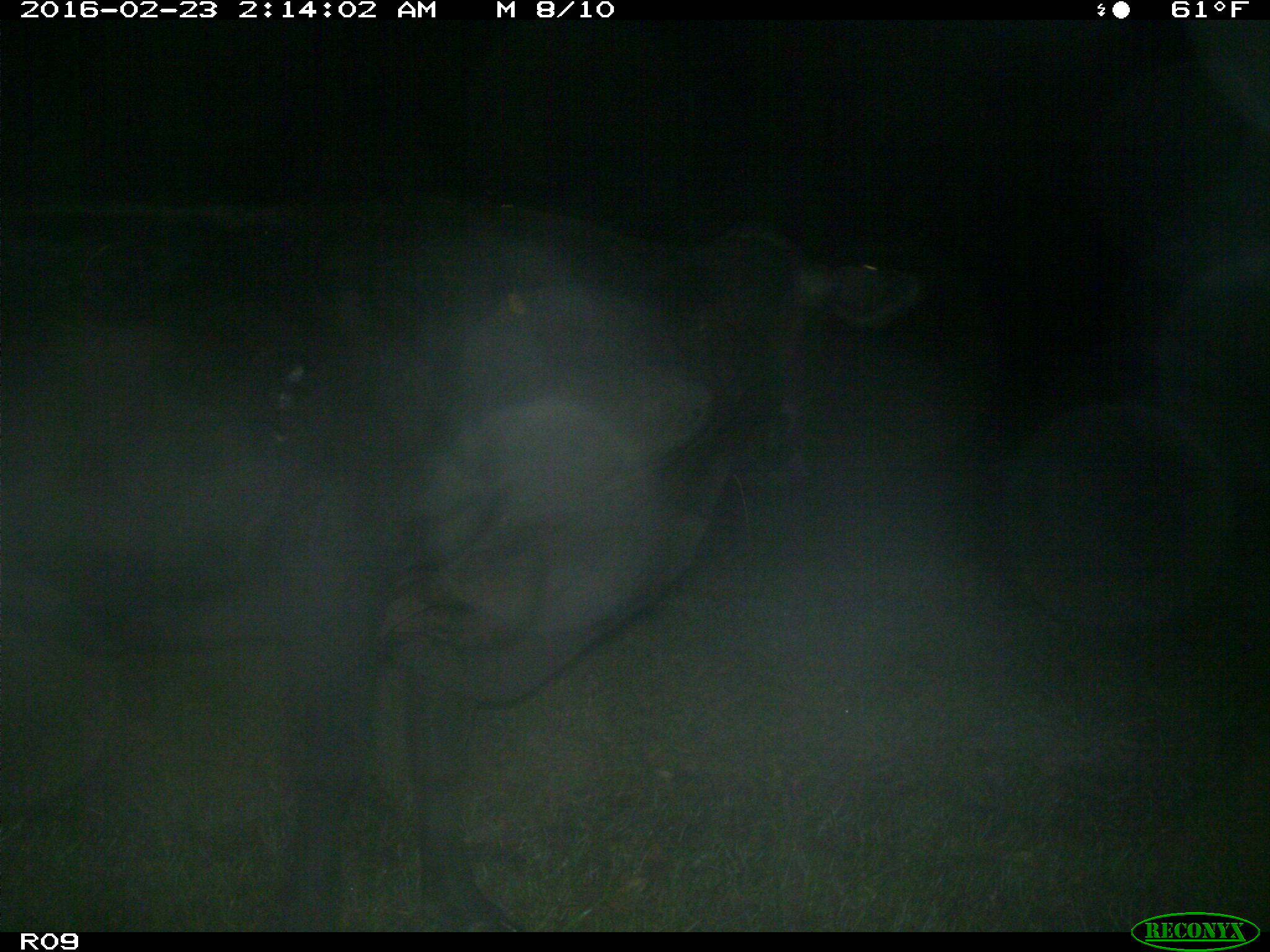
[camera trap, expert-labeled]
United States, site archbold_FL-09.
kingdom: Animalia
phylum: Chordata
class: Mammalia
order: Artiodactyla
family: Bovidae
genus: Bos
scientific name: Bos taurus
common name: domestic cow